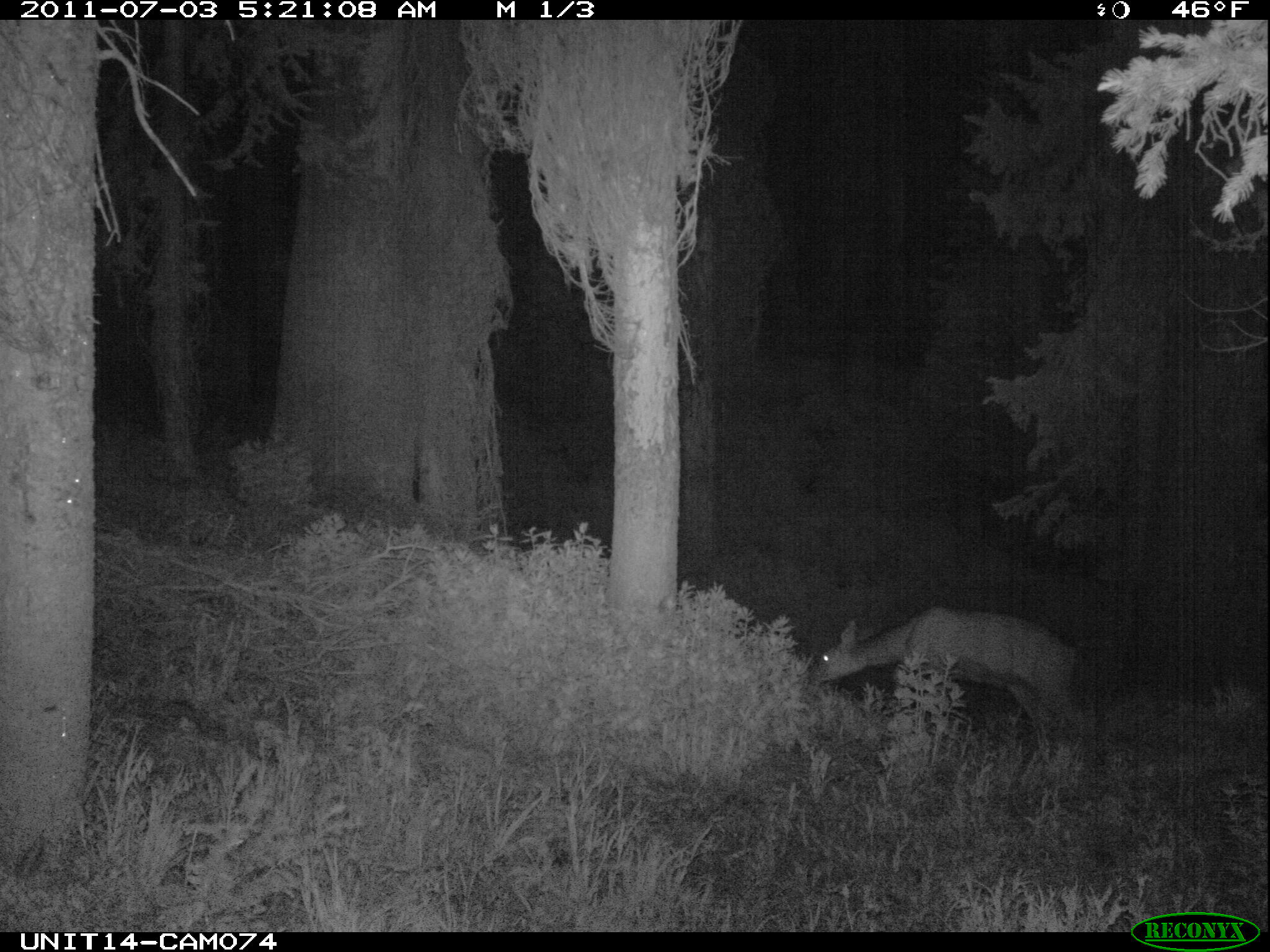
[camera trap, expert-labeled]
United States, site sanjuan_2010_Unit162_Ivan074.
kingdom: Animalia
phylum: Chordata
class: Mammalia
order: Artiodactyla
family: Cervidae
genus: Odocoileus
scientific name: Odocoileus hemionus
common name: mule deer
Odocoileus hemionus (mule deer).